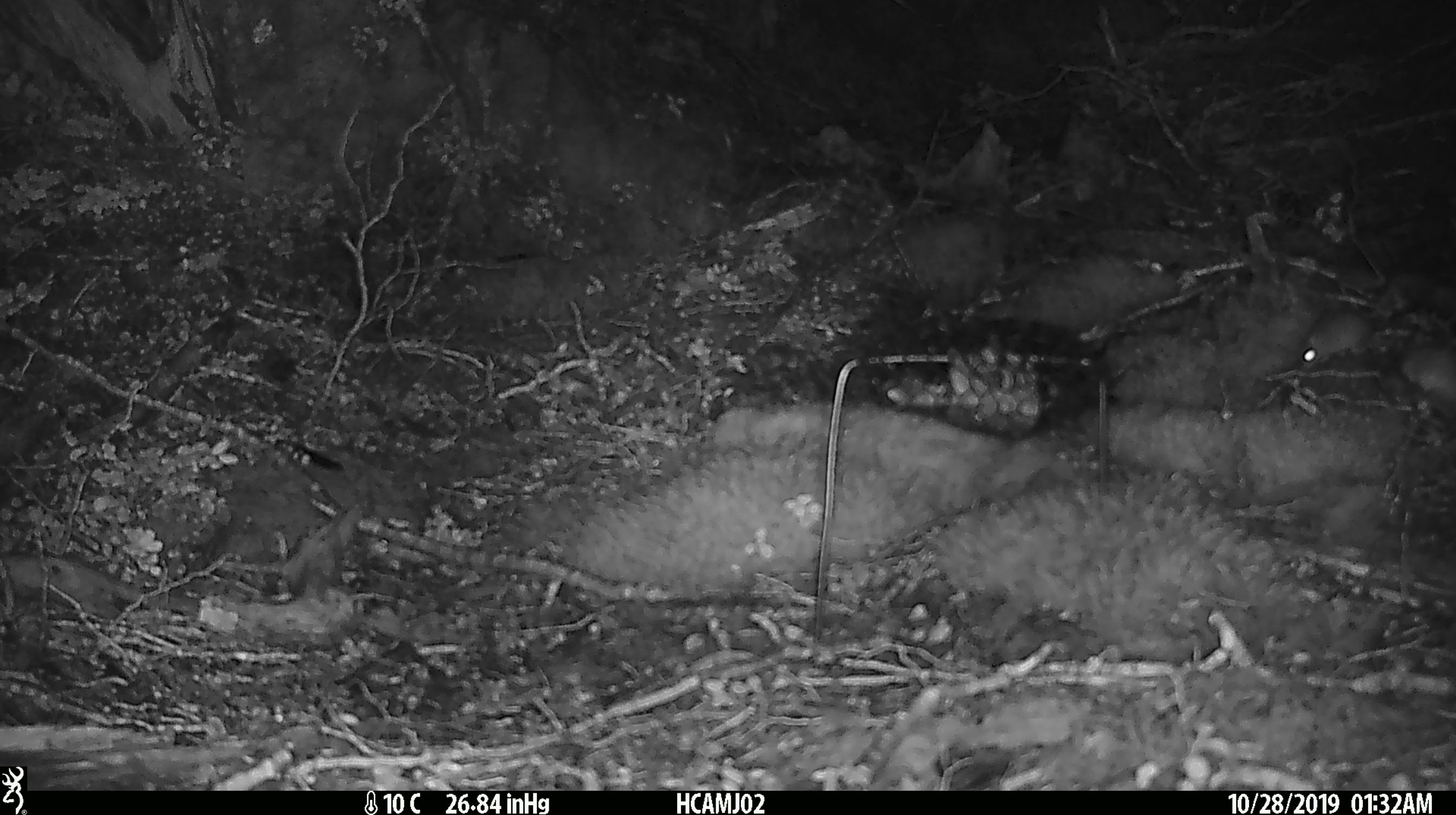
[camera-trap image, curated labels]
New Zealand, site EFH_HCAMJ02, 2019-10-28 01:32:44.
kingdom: Animalia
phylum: Chordata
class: Mammalia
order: Rodentia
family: Muridae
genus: Mus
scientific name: Mus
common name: mouse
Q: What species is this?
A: Mouse (Mus).